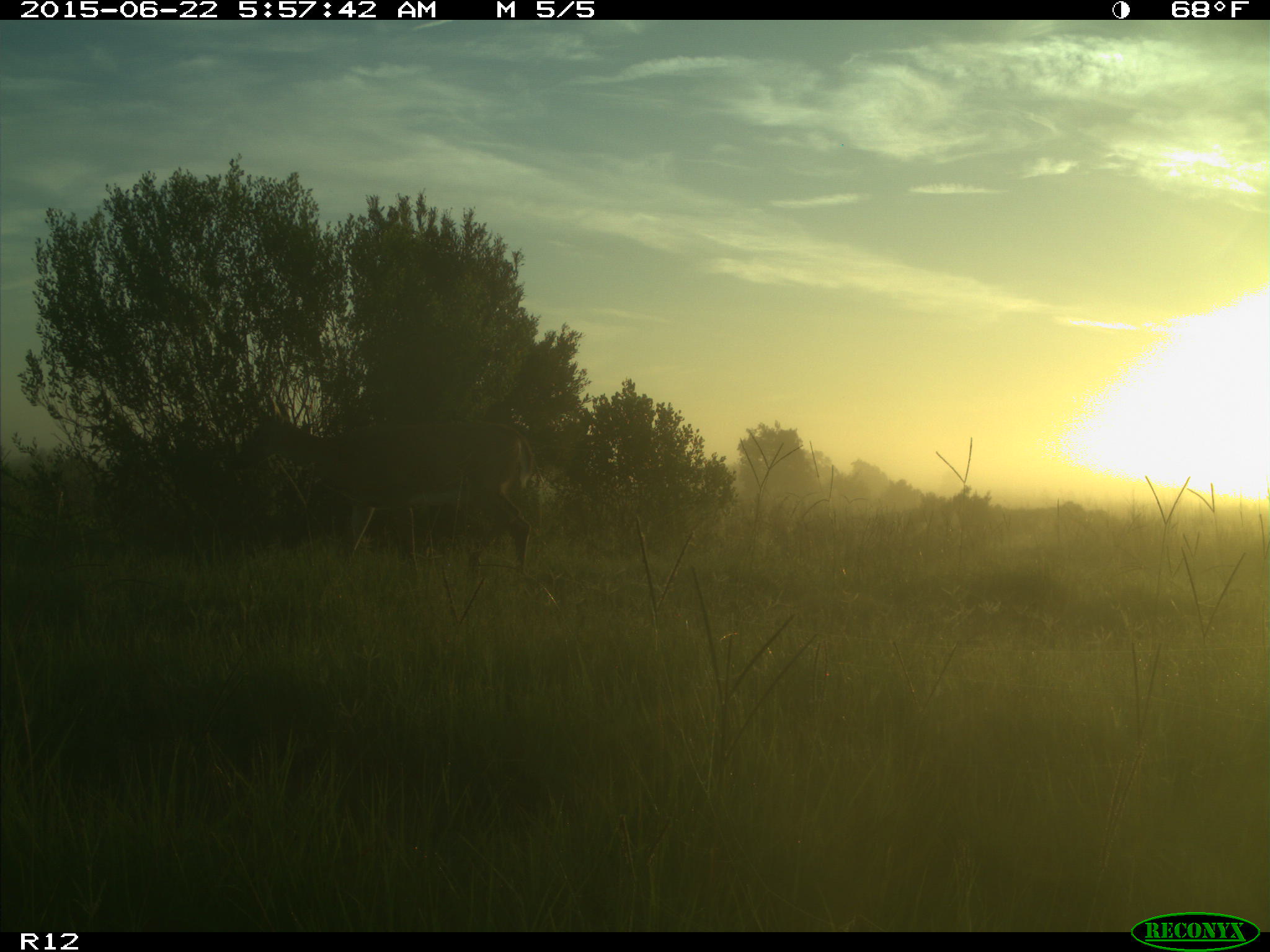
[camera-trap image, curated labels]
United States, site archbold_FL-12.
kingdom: Animalia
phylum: Chordata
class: Mammalia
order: Artiodactyla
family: Cervidae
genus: Odocoileus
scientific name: Odocoileus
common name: deer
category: unidentified deer